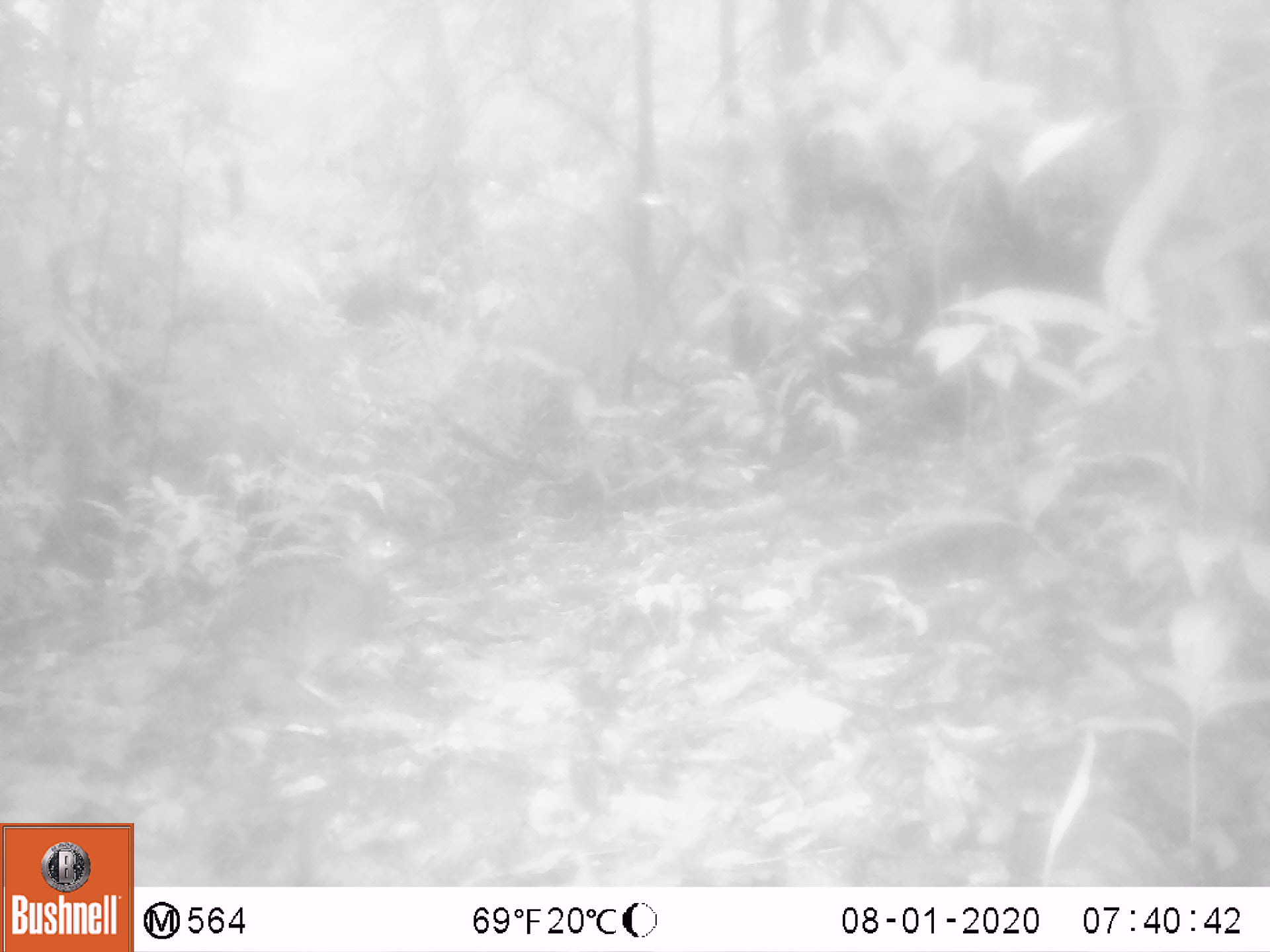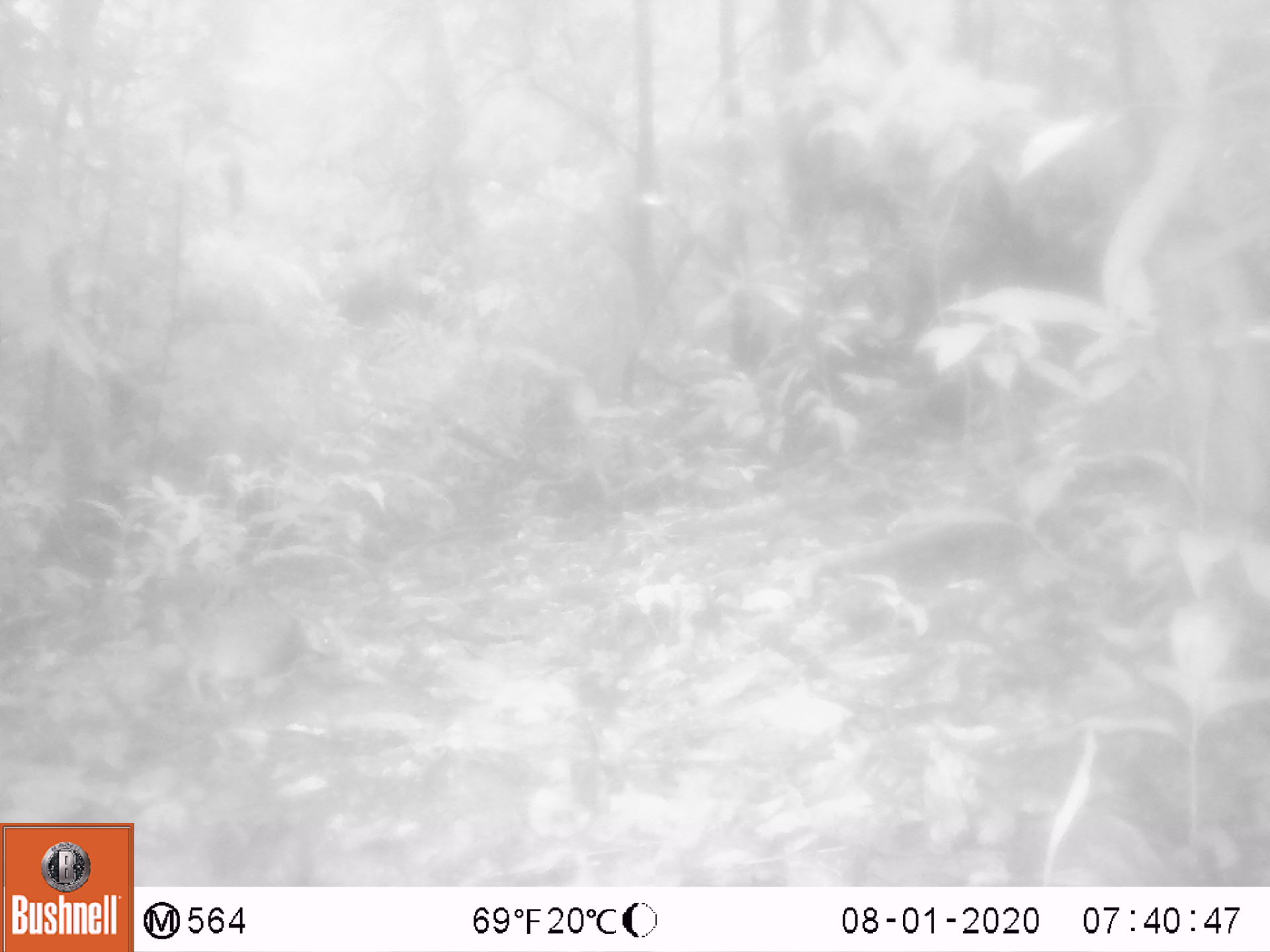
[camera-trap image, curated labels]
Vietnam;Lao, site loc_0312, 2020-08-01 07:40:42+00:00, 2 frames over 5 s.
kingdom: Animalia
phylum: Chordata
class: Aves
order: Galliformes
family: Phasianidae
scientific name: Phasianidae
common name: partridge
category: unidentified partridge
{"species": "unidentified partridge (partridge) (Phasianidae)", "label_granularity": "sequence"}